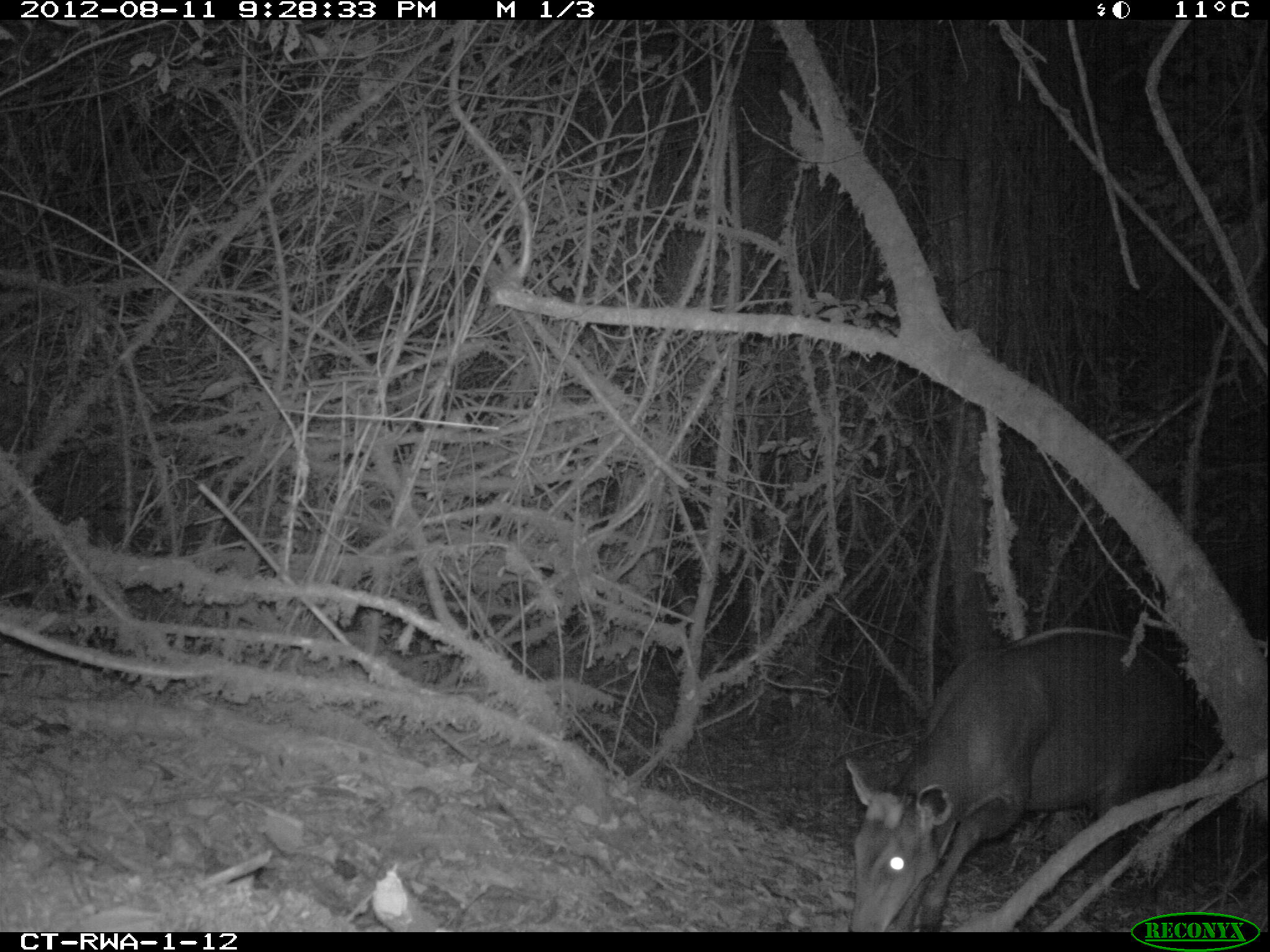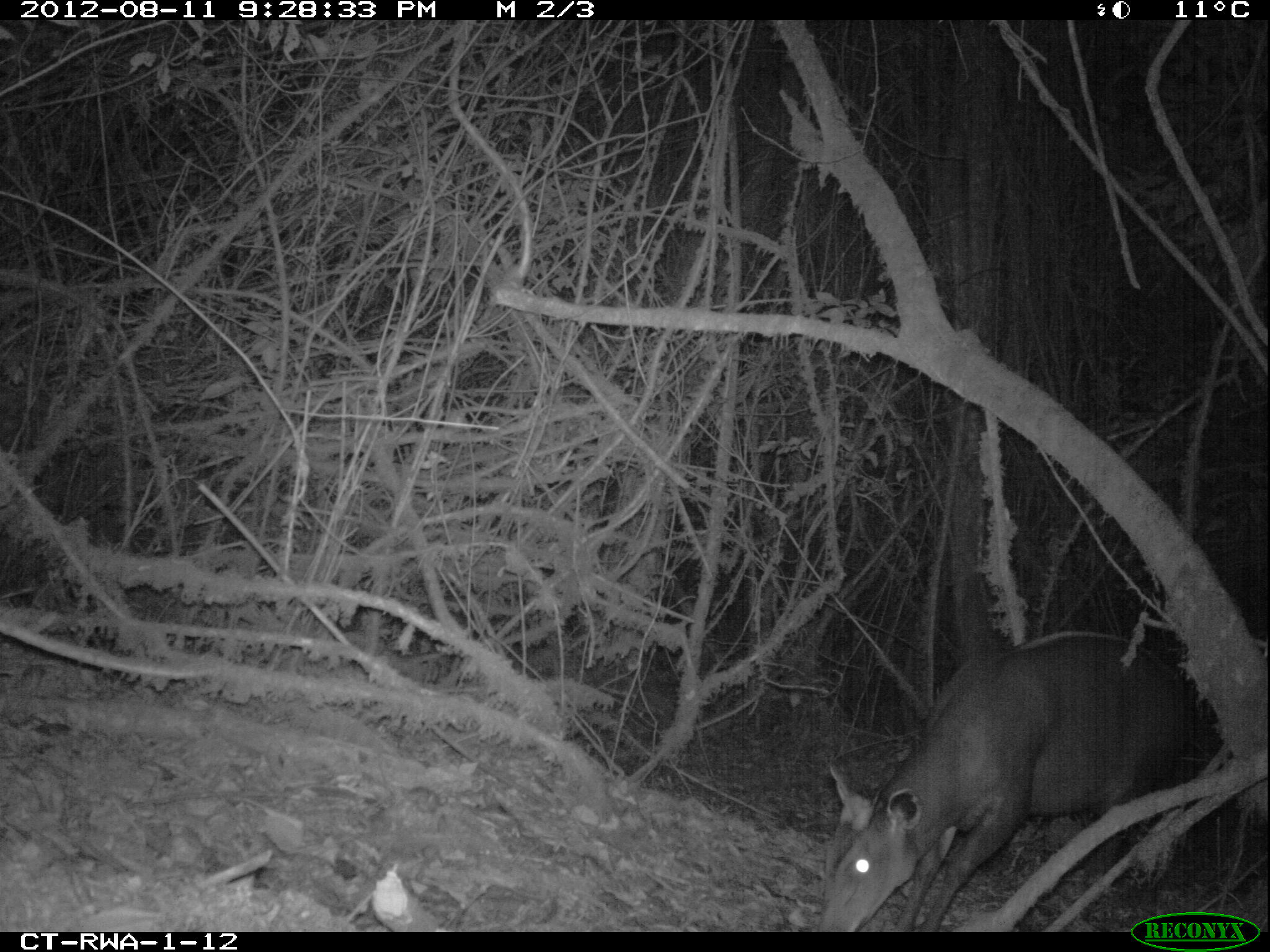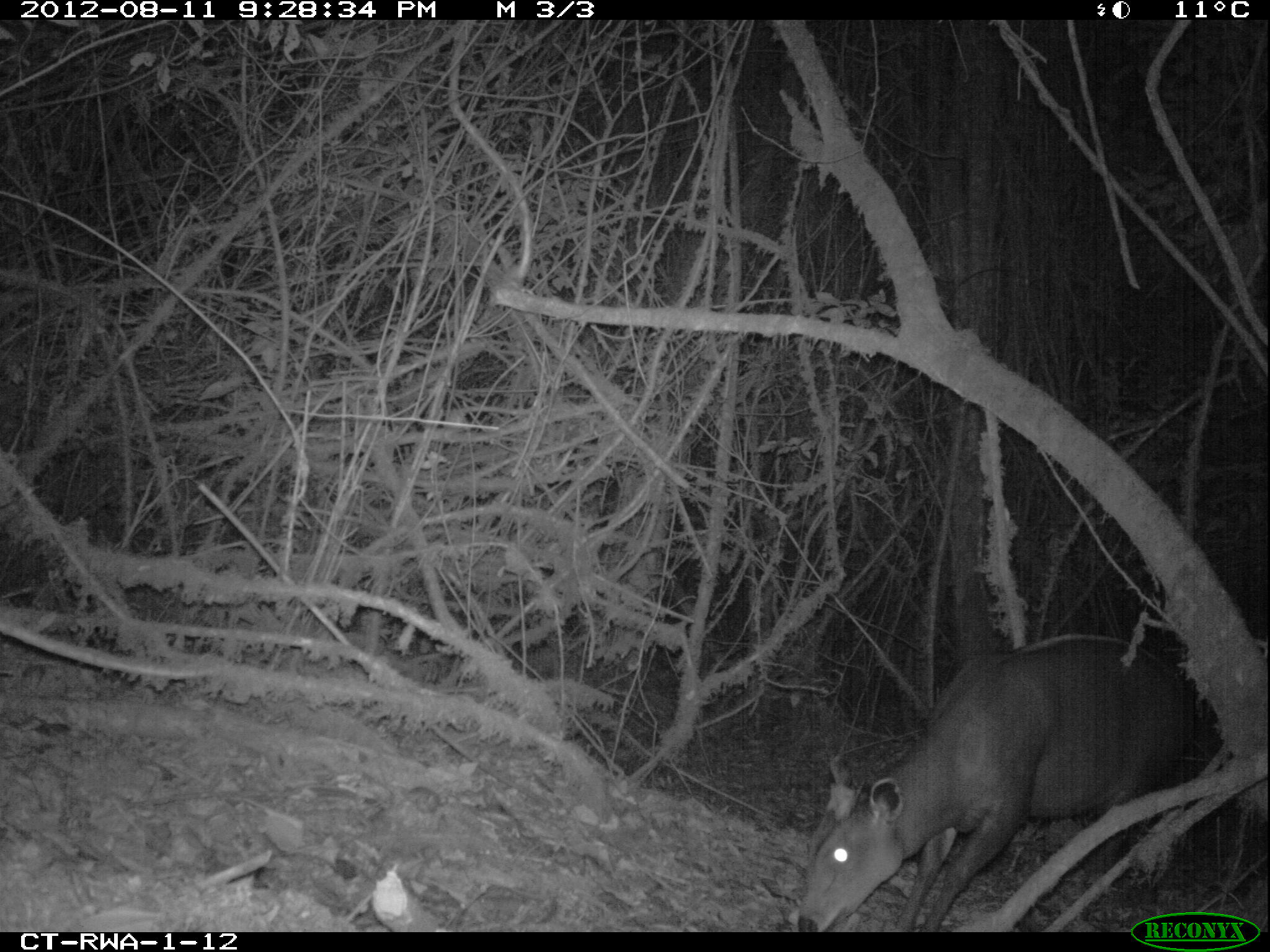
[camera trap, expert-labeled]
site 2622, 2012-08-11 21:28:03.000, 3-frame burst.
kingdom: Animalia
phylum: Chordata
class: Mammalia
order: Artiodactyla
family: Bovidae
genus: Cephalophus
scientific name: Cephalophus silvicultor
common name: light-backed duiker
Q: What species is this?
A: Cephalophus silvicultor (light-backed duiker).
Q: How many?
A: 1.